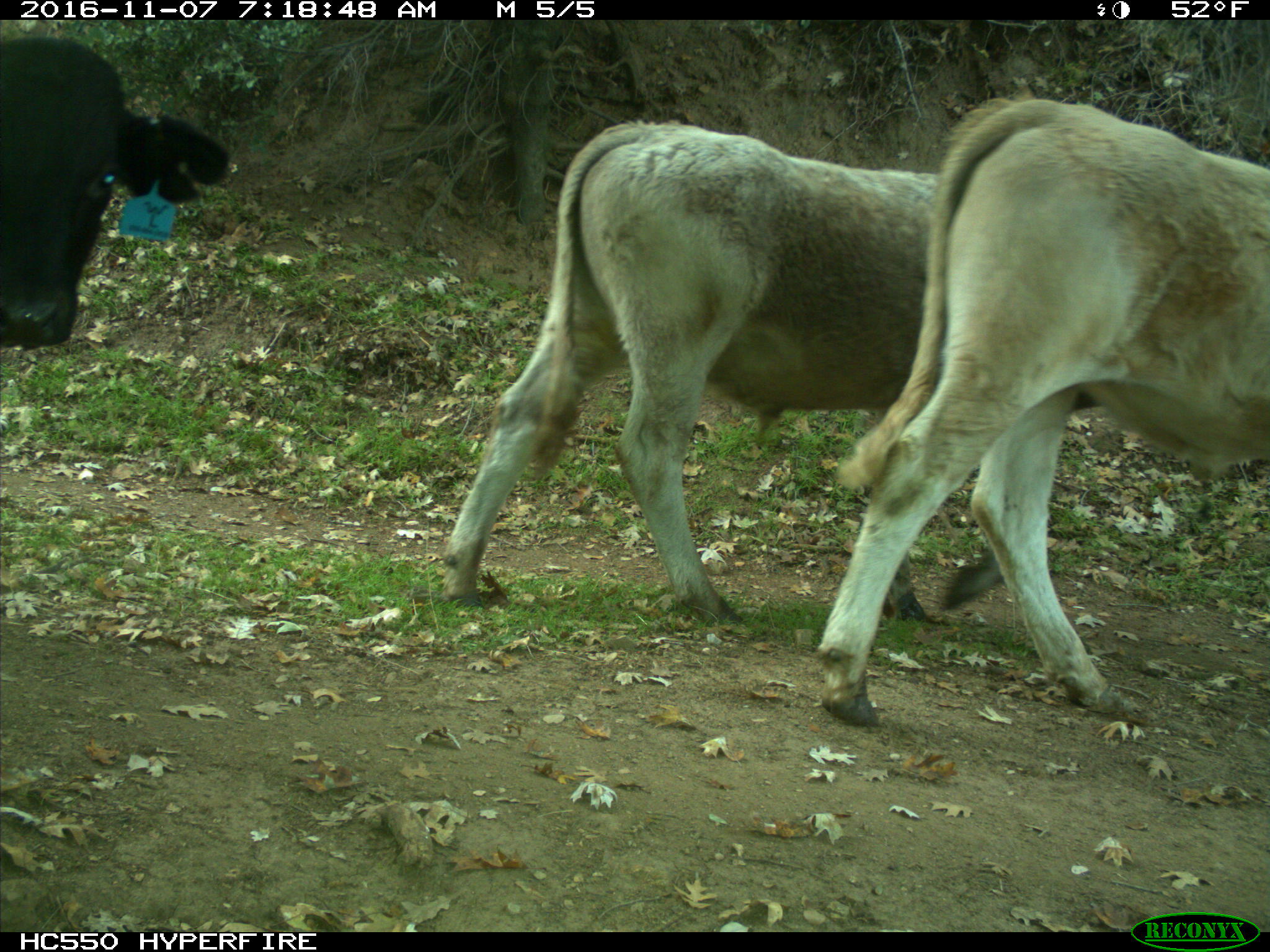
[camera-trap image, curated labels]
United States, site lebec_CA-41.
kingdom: Animalia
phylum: Chordata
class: Mammalia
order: Artiodactyla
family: Bovidae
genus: Bos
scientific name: Bos taurus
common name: domestic cow